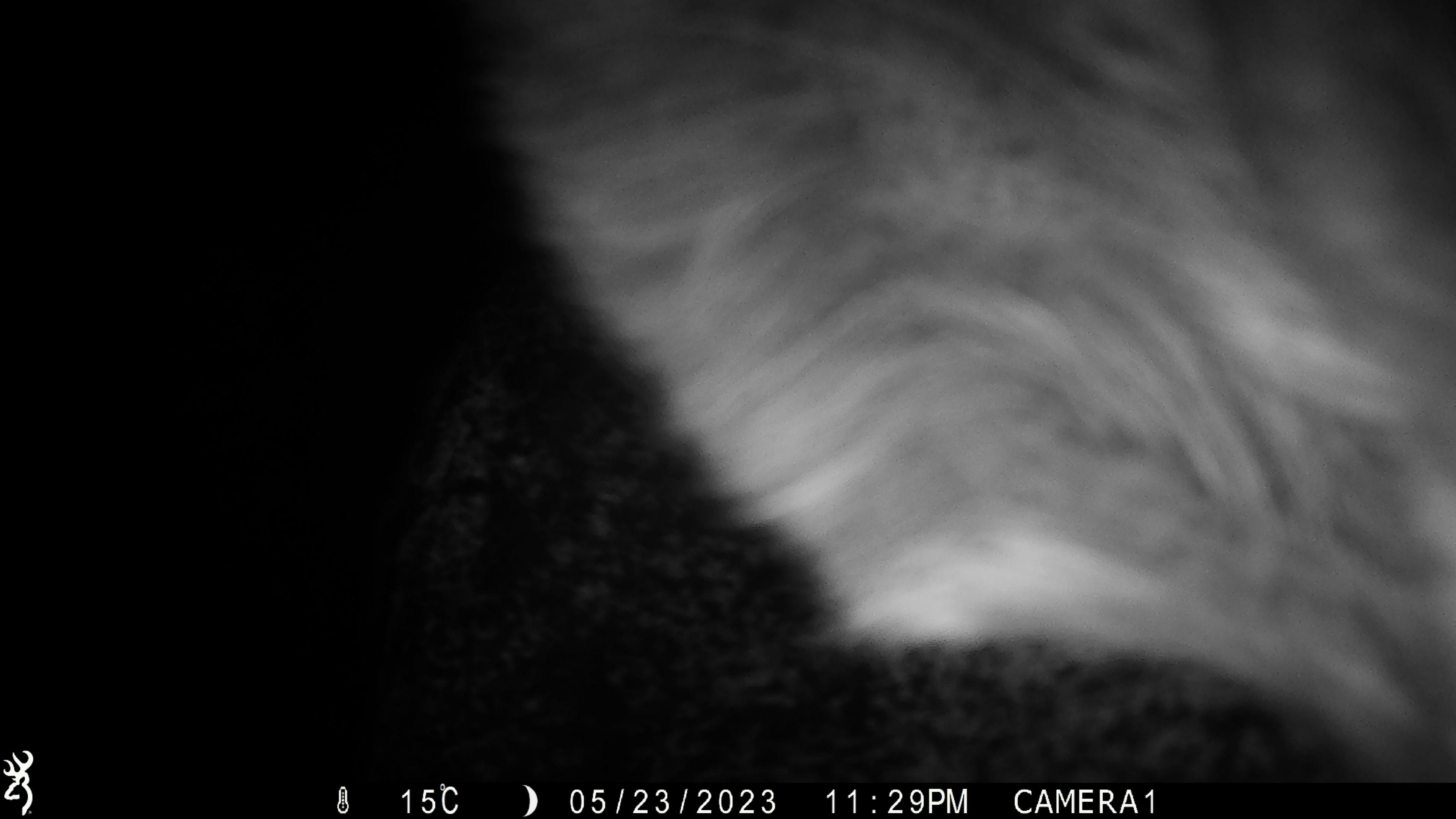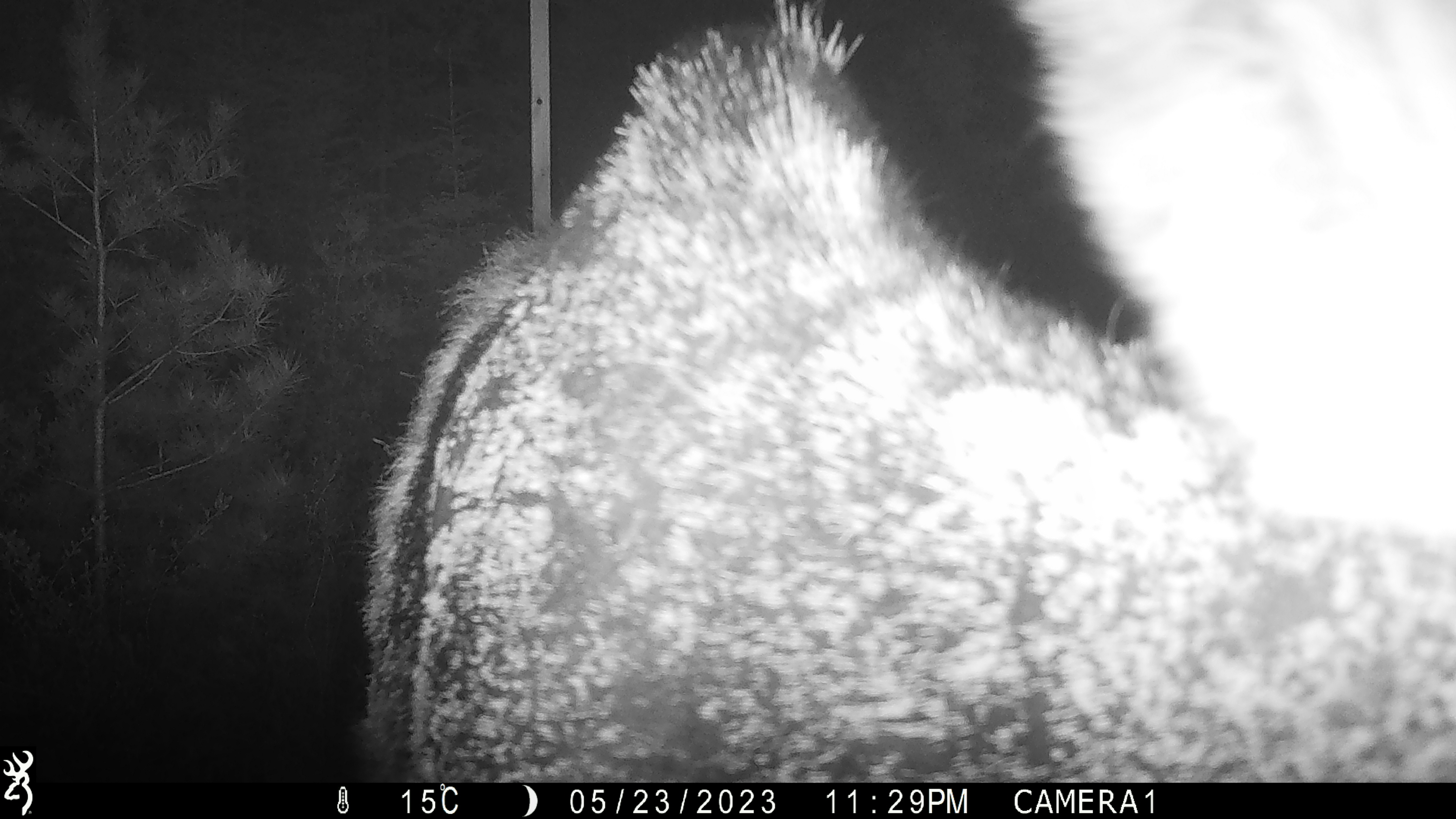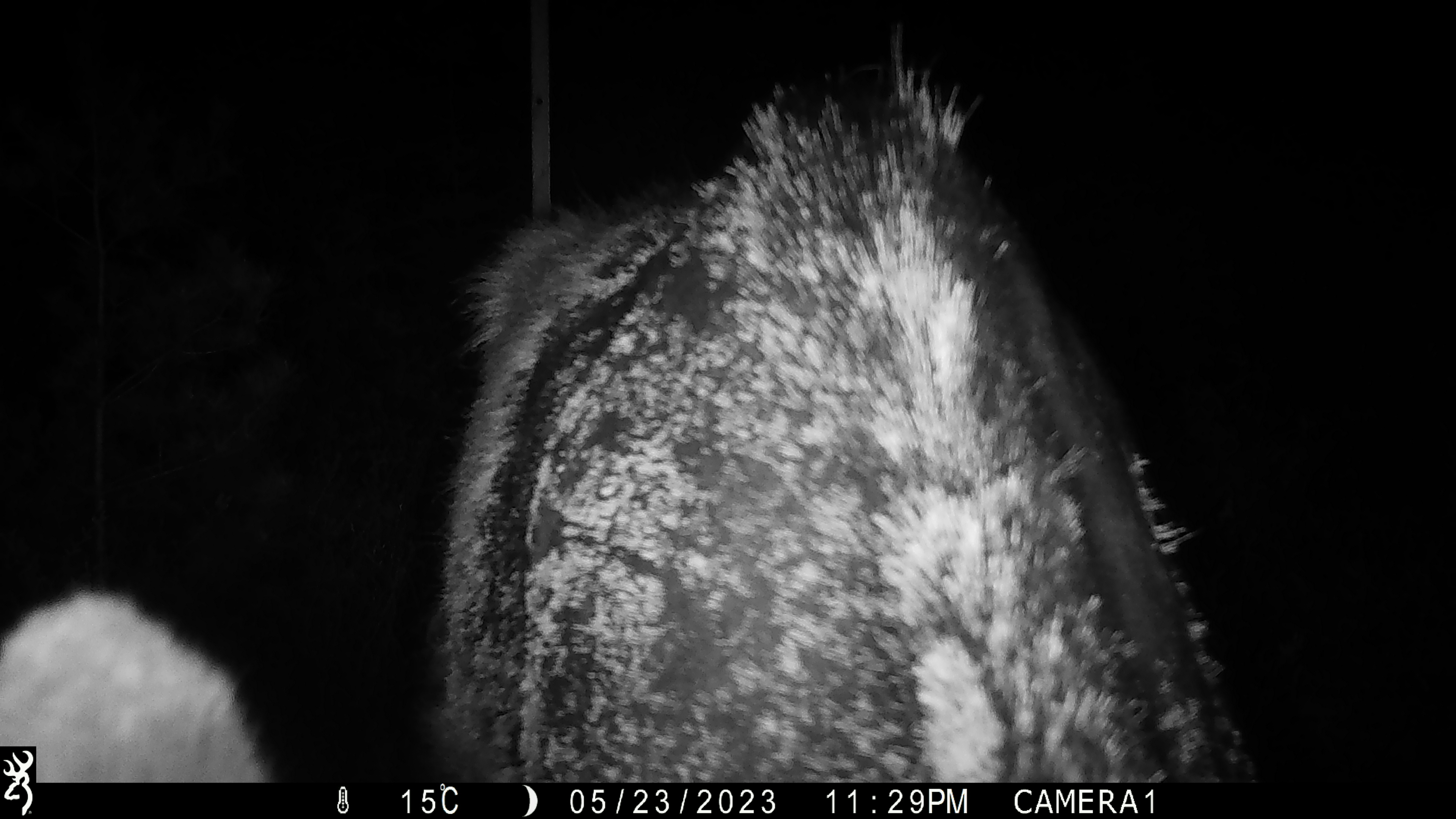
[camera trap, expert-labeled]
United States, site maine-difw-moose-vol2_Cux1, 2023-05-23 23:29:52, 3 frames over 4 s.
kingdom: Animalia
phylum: Chordata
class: Mammalia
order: Artiodactyla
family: Cervidae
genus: Alces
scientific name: Alces alces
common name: moose